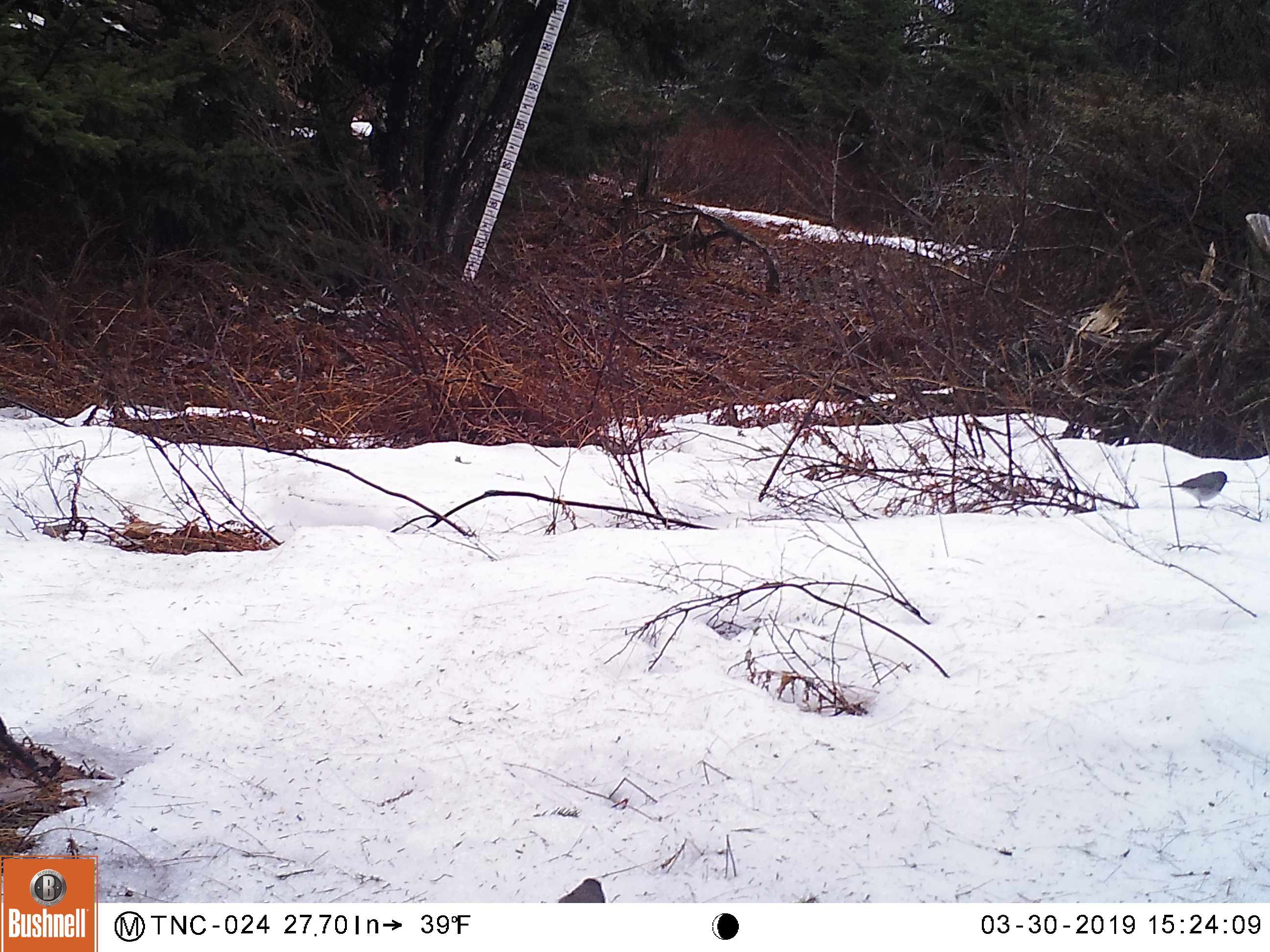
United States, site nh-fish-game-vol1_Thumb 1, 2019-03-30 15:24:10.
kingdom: Animalia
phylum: Chordata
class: Aves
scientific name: Aves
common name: bird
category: bird sp.